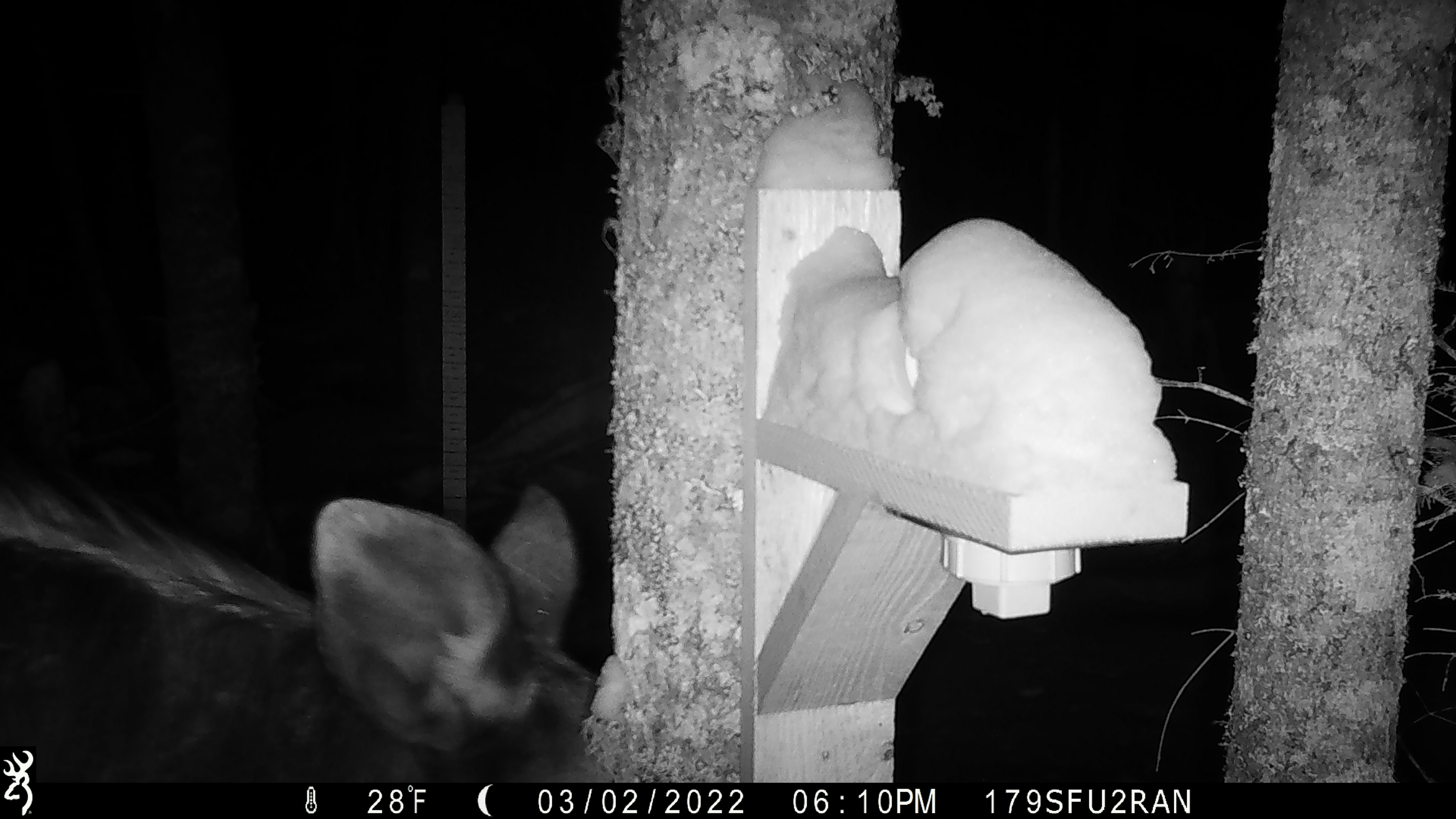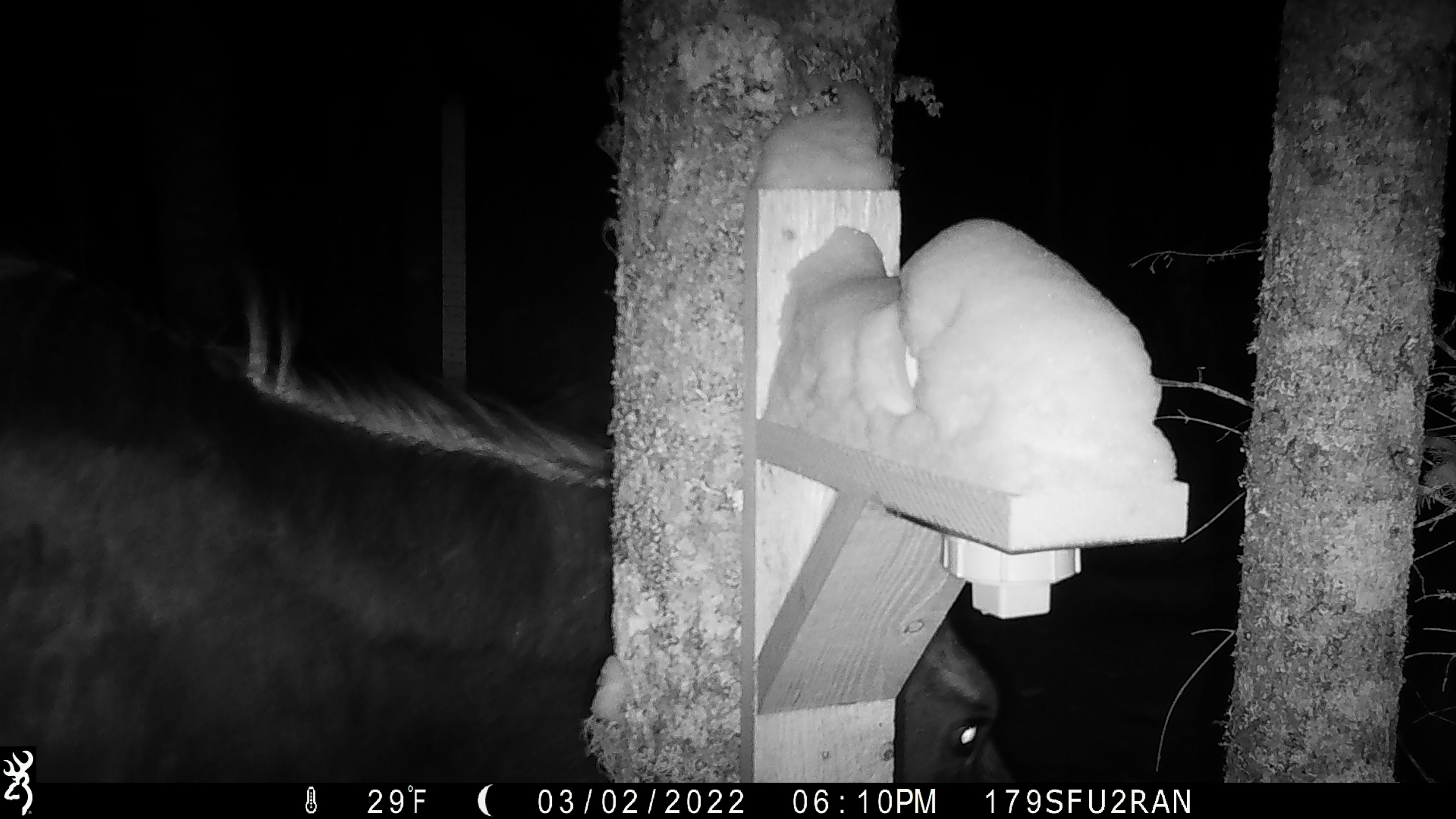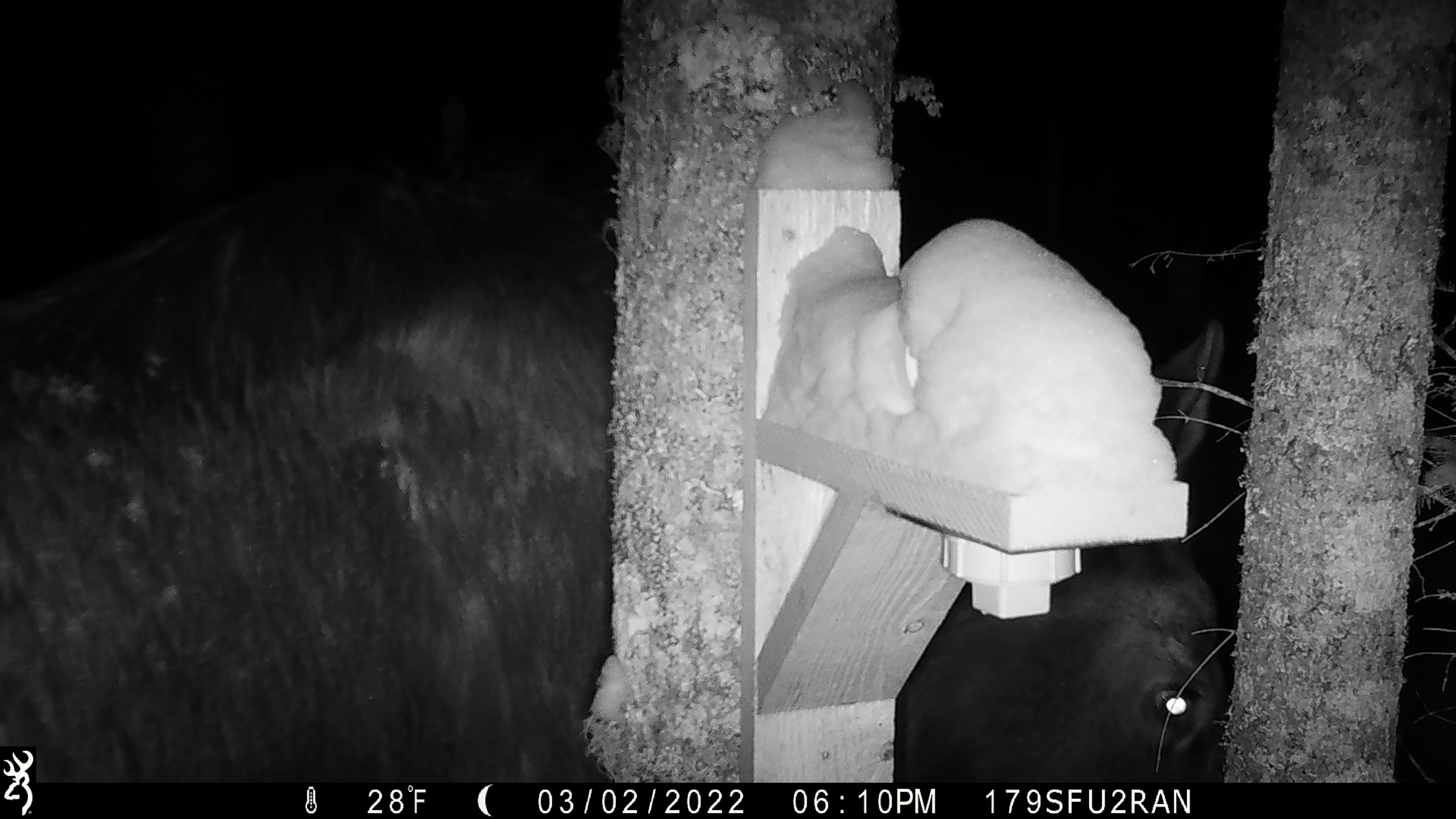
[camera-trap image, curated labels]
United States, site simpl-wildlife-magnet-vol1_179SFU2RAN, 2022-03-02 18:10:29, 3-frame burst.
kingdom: Animalia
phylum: Chordata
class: Mammalia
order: Artiodactyla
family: Cervidae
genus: Alces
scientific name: Alces alces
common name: moose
Moose (Alces alces).